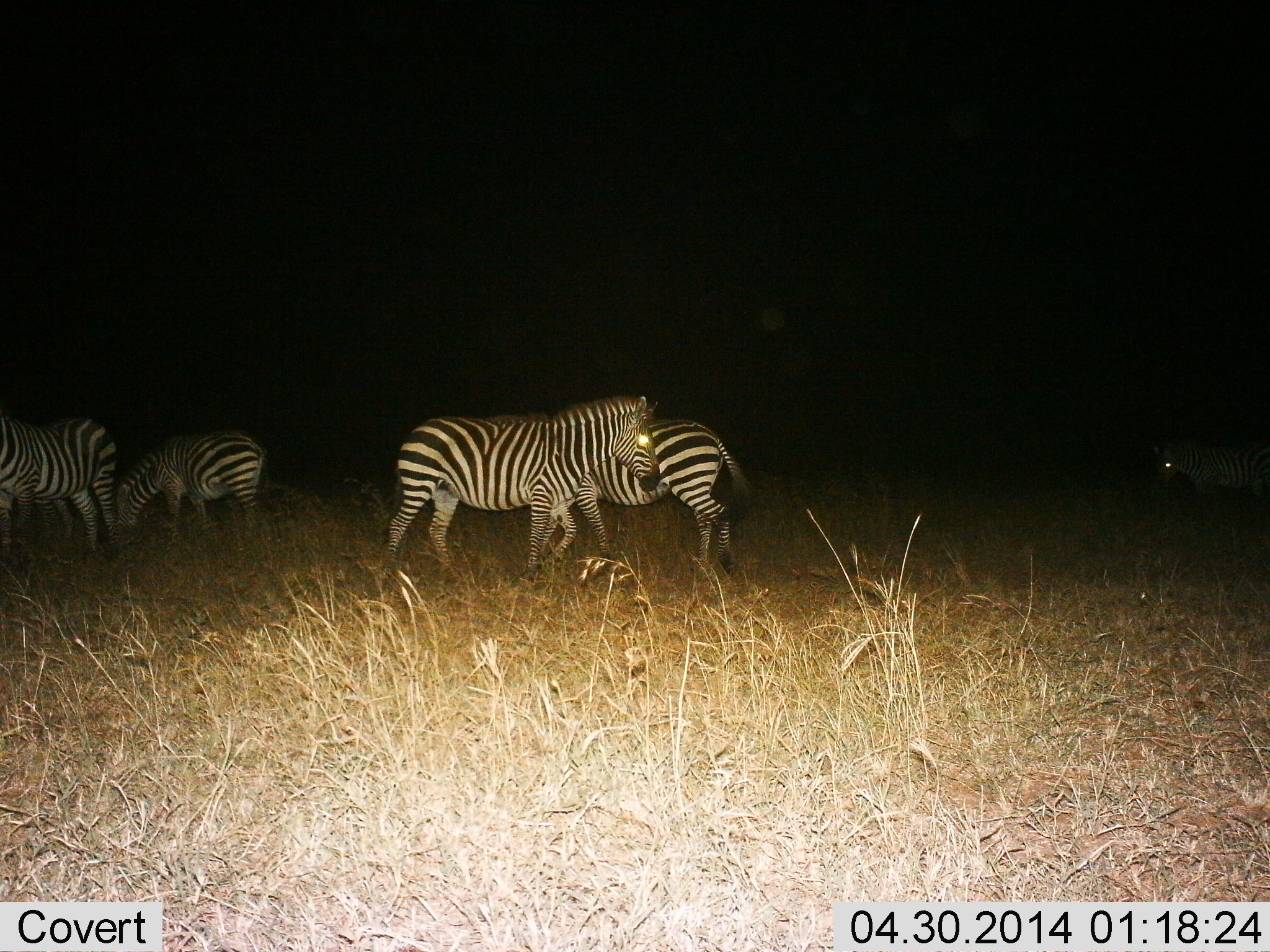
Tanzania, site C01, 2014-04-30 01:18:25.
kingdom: Animalia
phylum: Chordata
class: Mammalia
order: Perissodactyla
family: Equidae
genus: Equus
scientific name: Equus quagga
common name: plains zebra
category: zebra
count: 4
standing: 70%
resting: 0%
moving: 20%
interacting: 10%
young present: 0%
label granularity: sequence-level